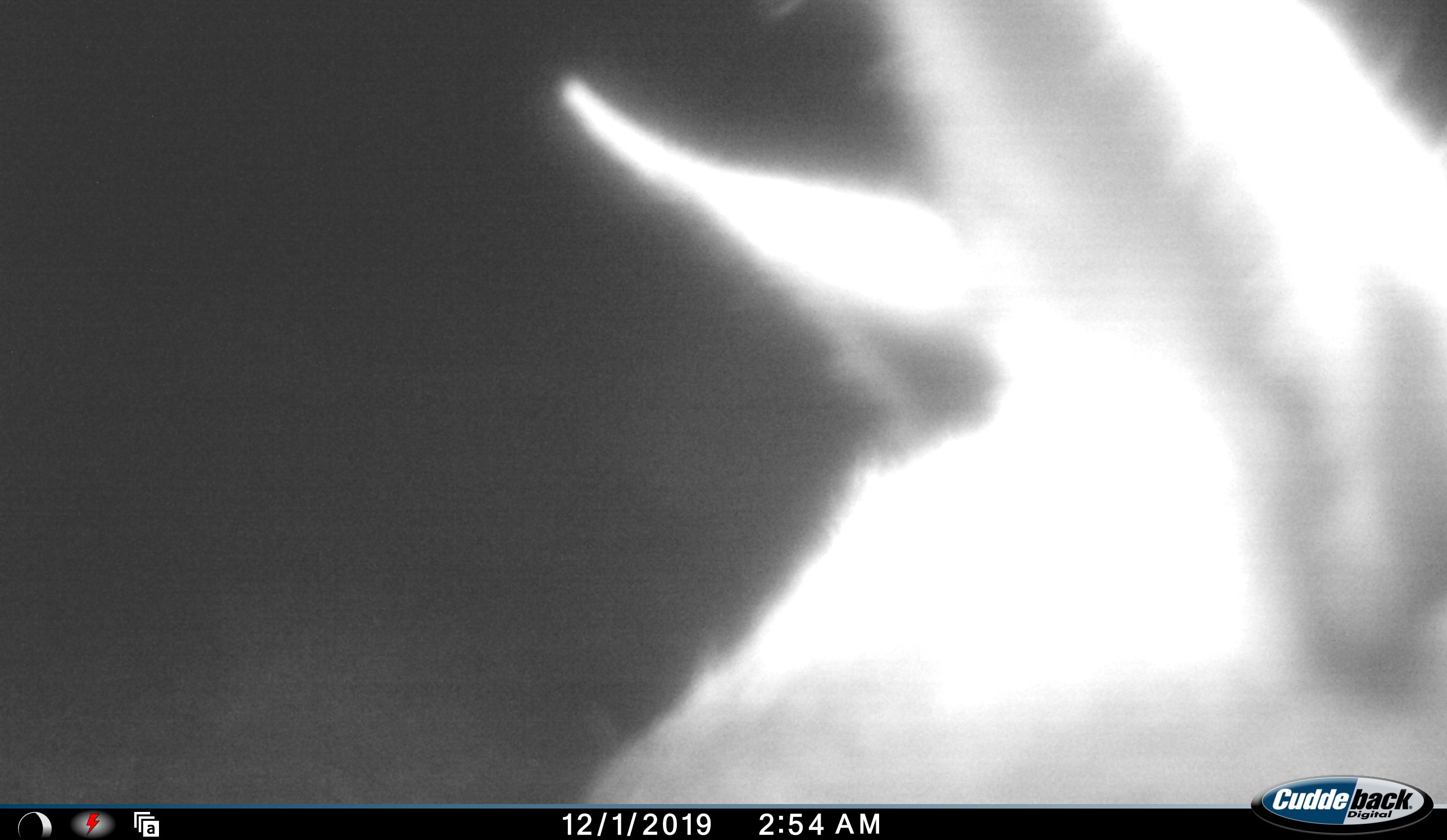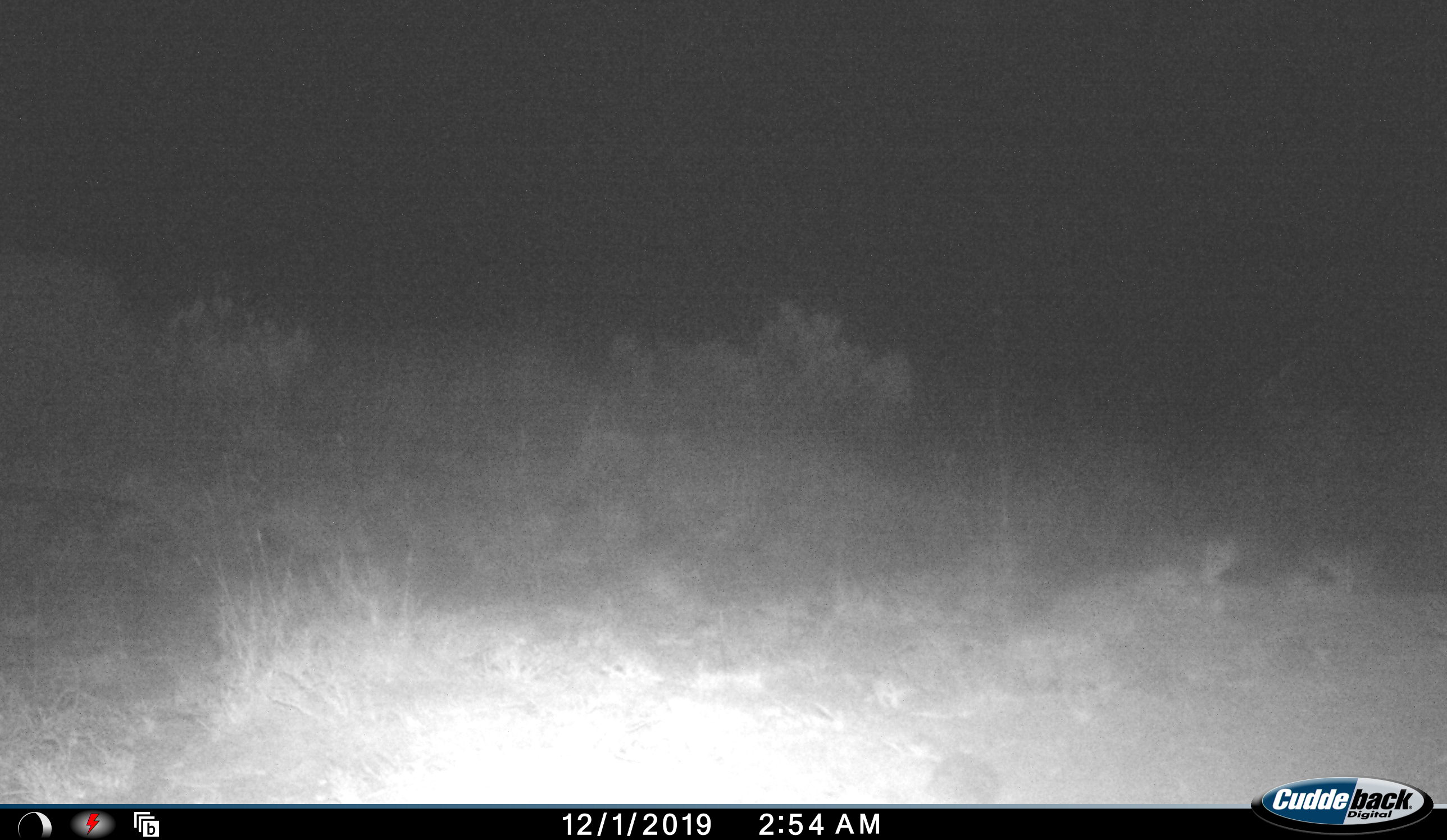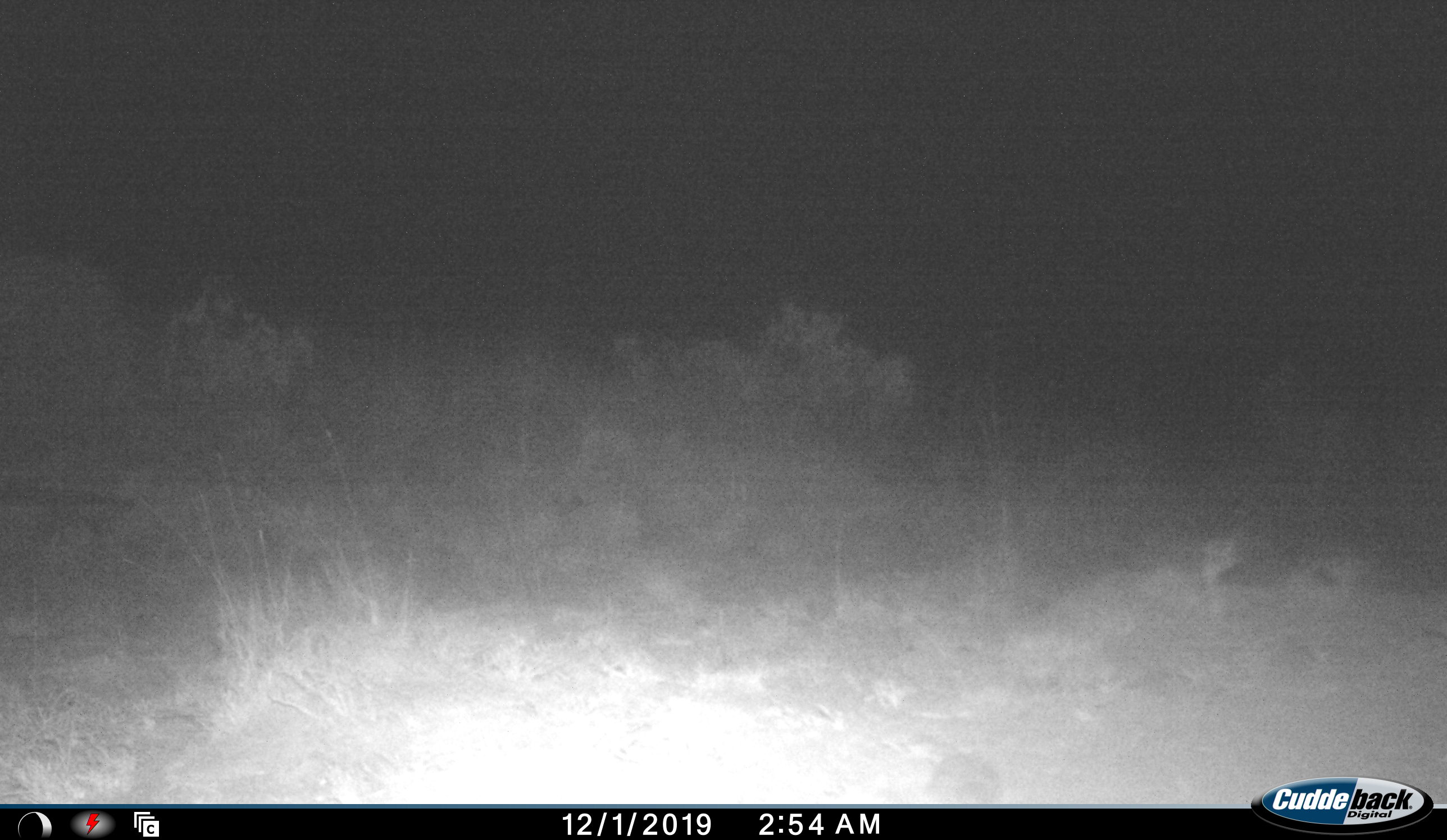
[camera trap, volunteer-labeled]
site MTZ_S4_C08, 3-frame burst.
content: unidentified animal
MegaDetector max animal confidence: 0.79